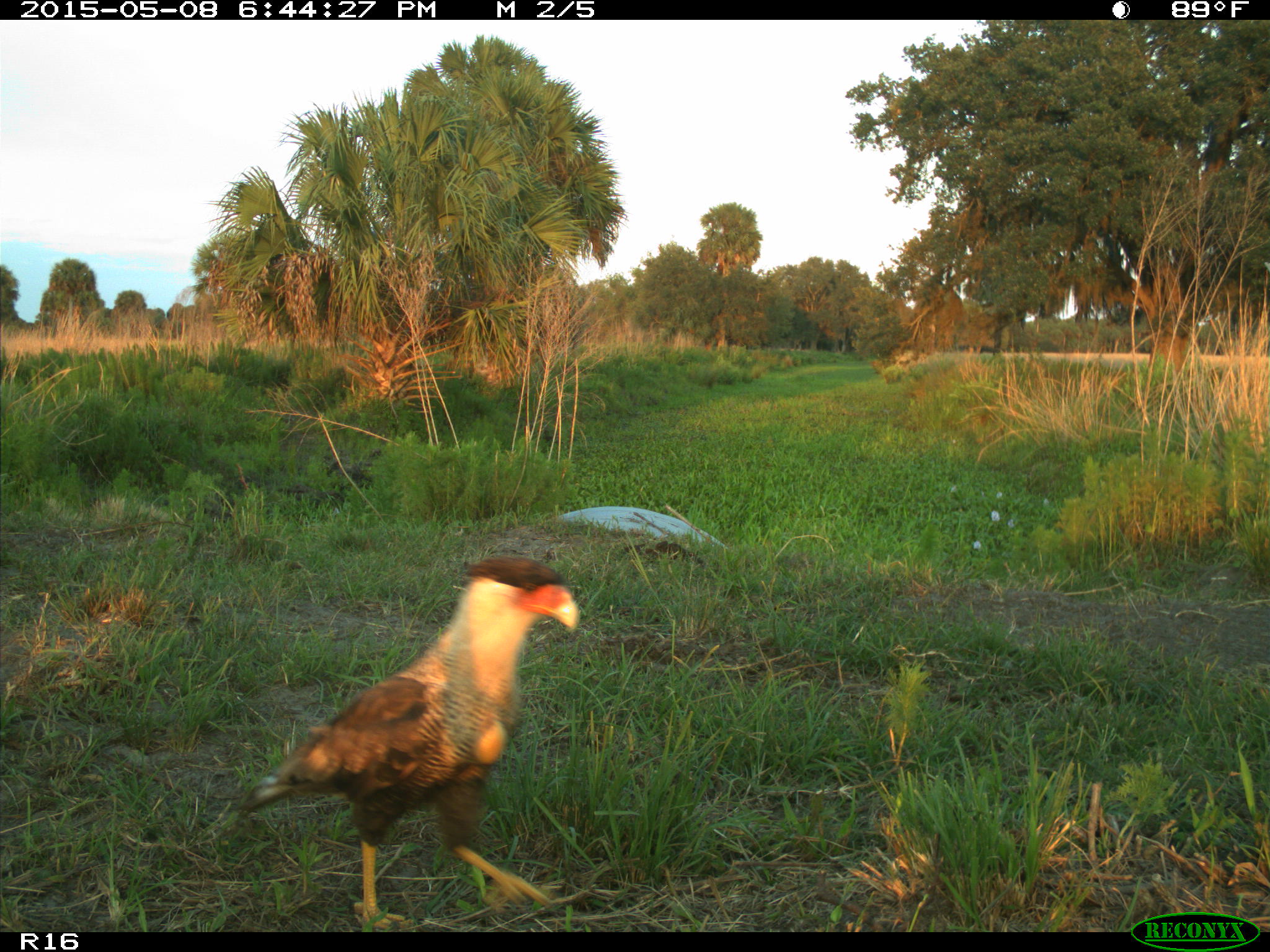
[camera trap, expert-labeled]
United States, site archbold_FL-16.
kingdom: Animalia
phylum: Chordata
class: Mammalia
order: Artiodactyla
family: Bovidae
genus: Bos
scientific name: Bos taurus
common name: domestic cow